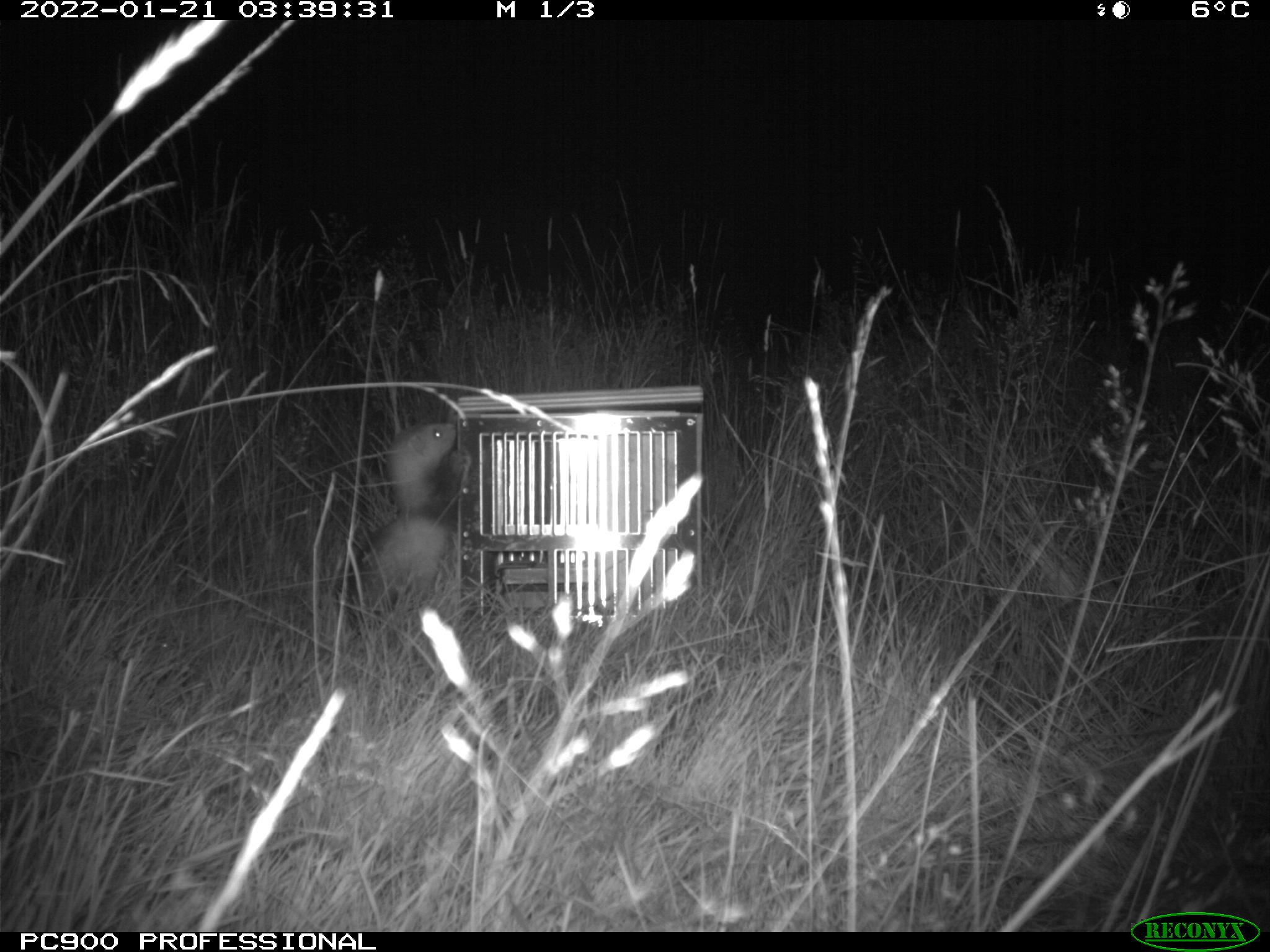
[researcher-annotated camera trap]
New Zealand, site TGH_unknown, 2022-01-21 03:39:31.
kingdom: Animalia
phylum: Chordata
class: Mammalia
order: Carnivora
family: Mustelidae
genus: Mustela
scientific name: Mustela furo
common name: ferret